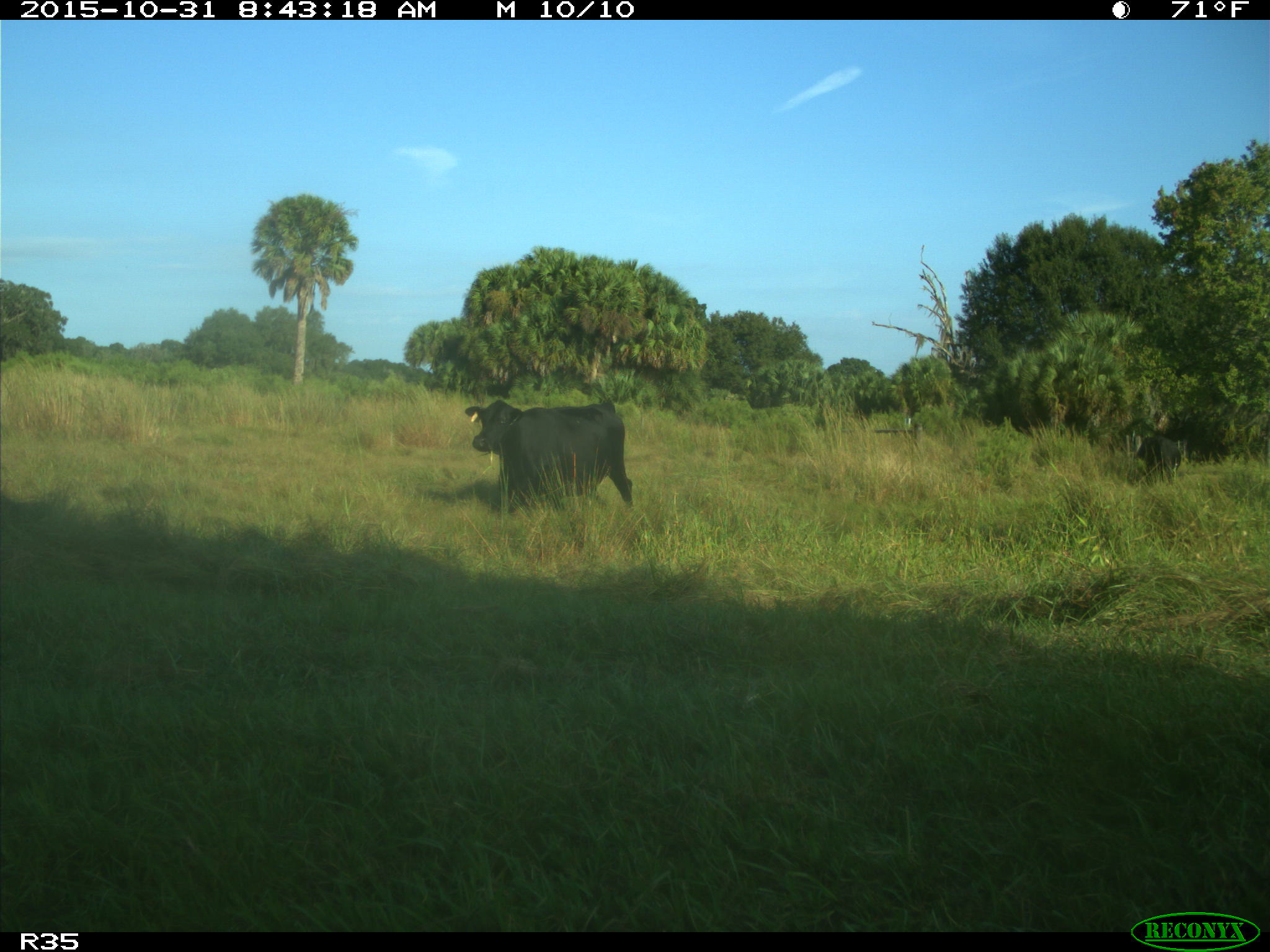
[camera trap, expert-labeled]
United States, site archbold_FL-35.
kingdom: Animalia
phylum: Chordata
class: Mammalia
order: Artiodactyla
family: Bovidae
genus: Bos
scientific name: Bos taurus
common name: domestic cow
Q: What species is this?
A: Bos taurus (domestic cow).